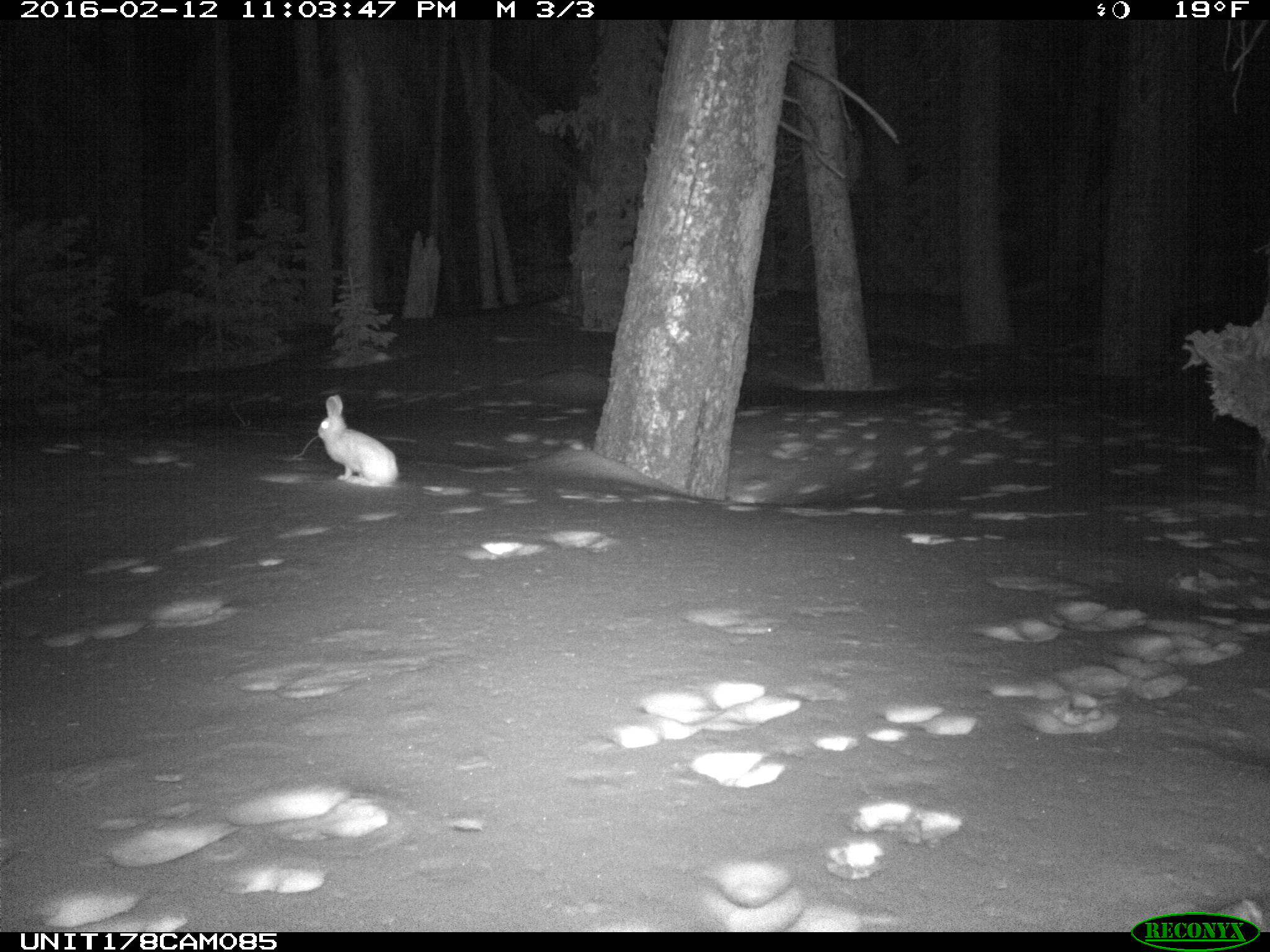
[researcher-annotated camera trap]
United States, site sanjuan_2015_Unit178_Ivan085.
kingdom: Animalia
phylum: Chordata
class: Mammalia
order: Lagomorpha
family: Leporidae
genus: Lepus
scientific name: Lepus americanus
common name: snowshoe hare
Lepus americanus (snowshoe hare).